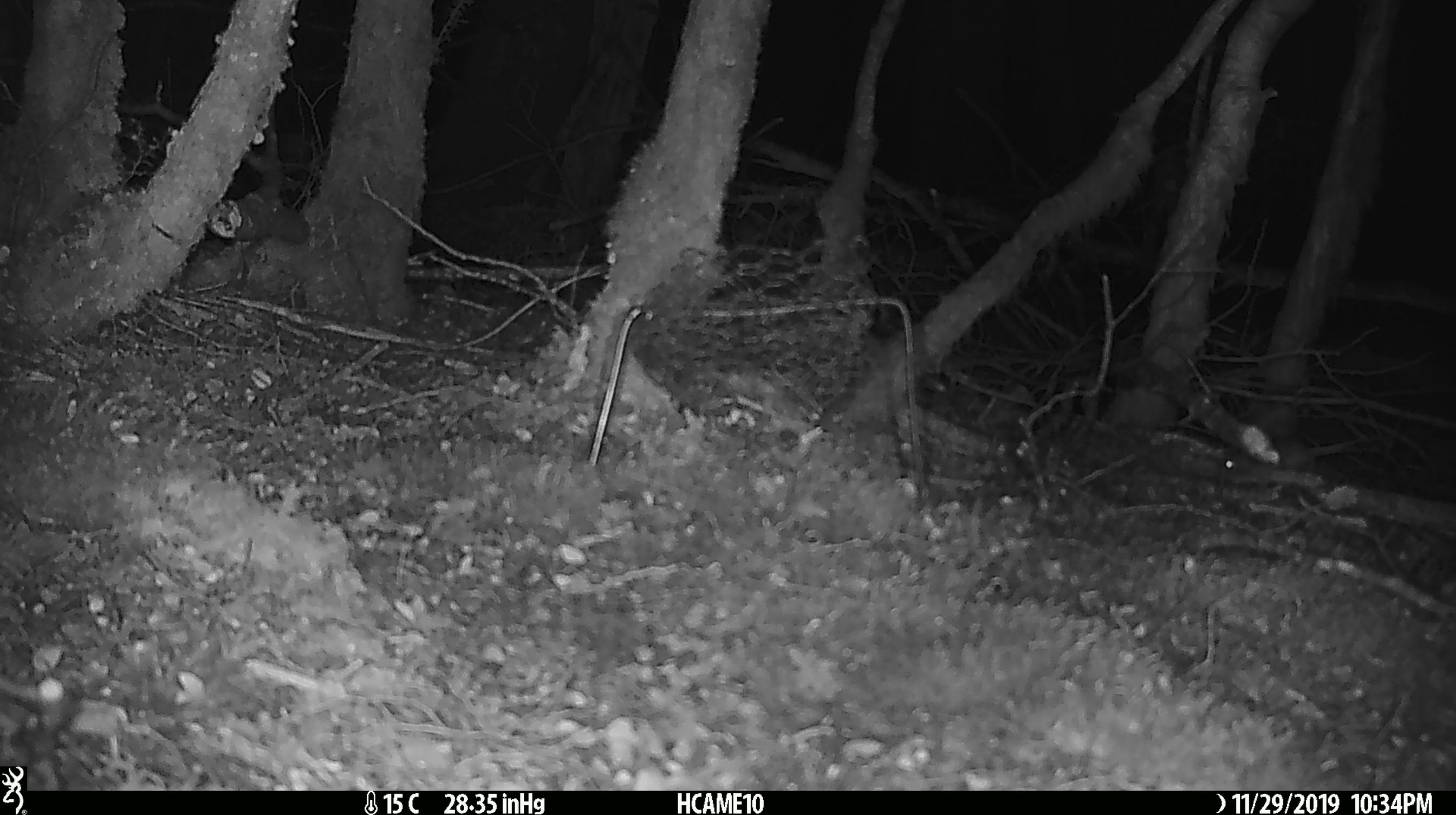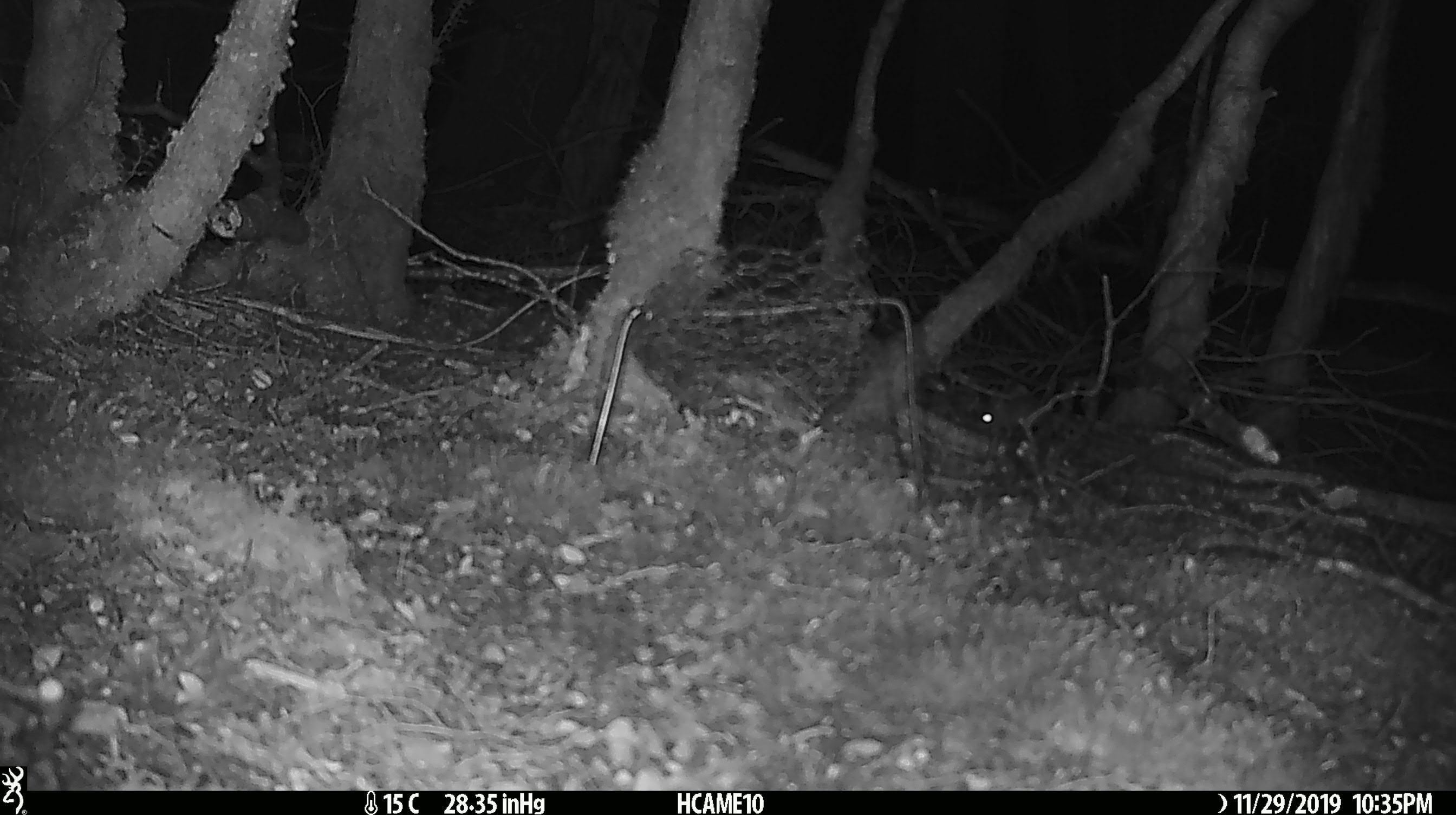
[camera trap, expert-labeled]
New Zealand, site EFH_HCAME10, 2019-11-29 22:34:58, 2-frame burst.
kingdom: Animalia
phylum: Chordata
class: Mammalia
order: Rodentia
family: Muridae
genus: Mus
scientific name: Mus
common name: mouse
Mouse (Mus).